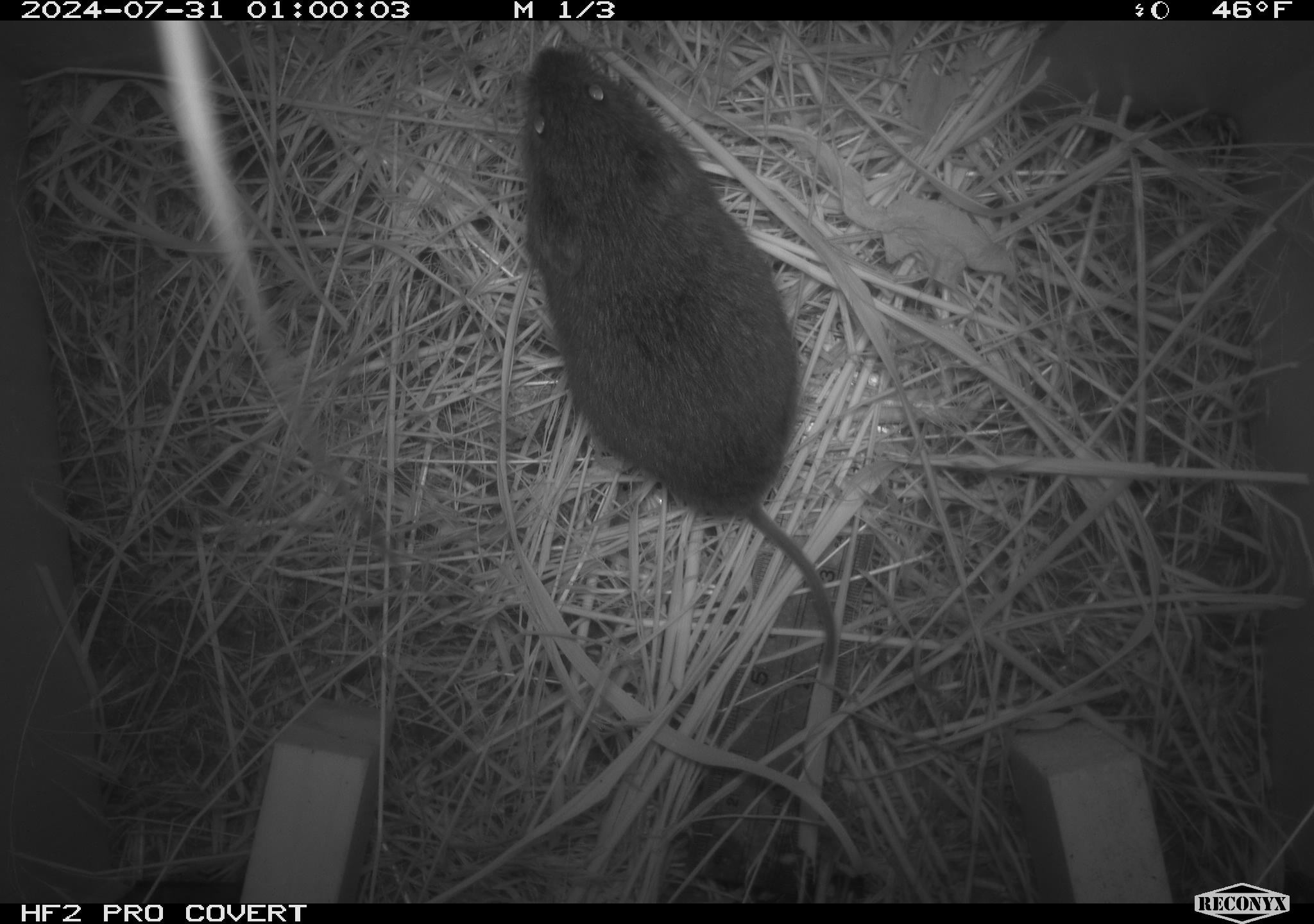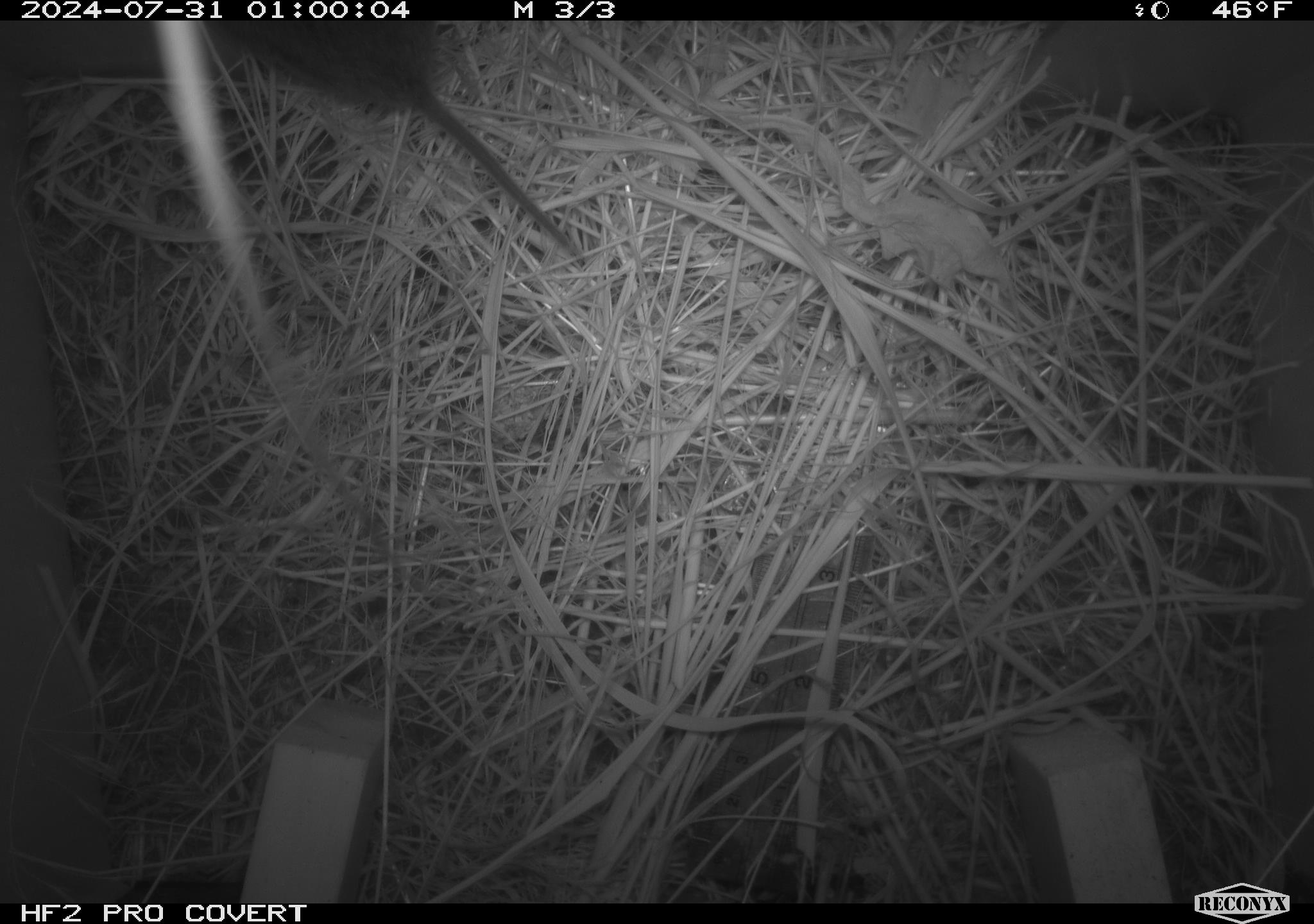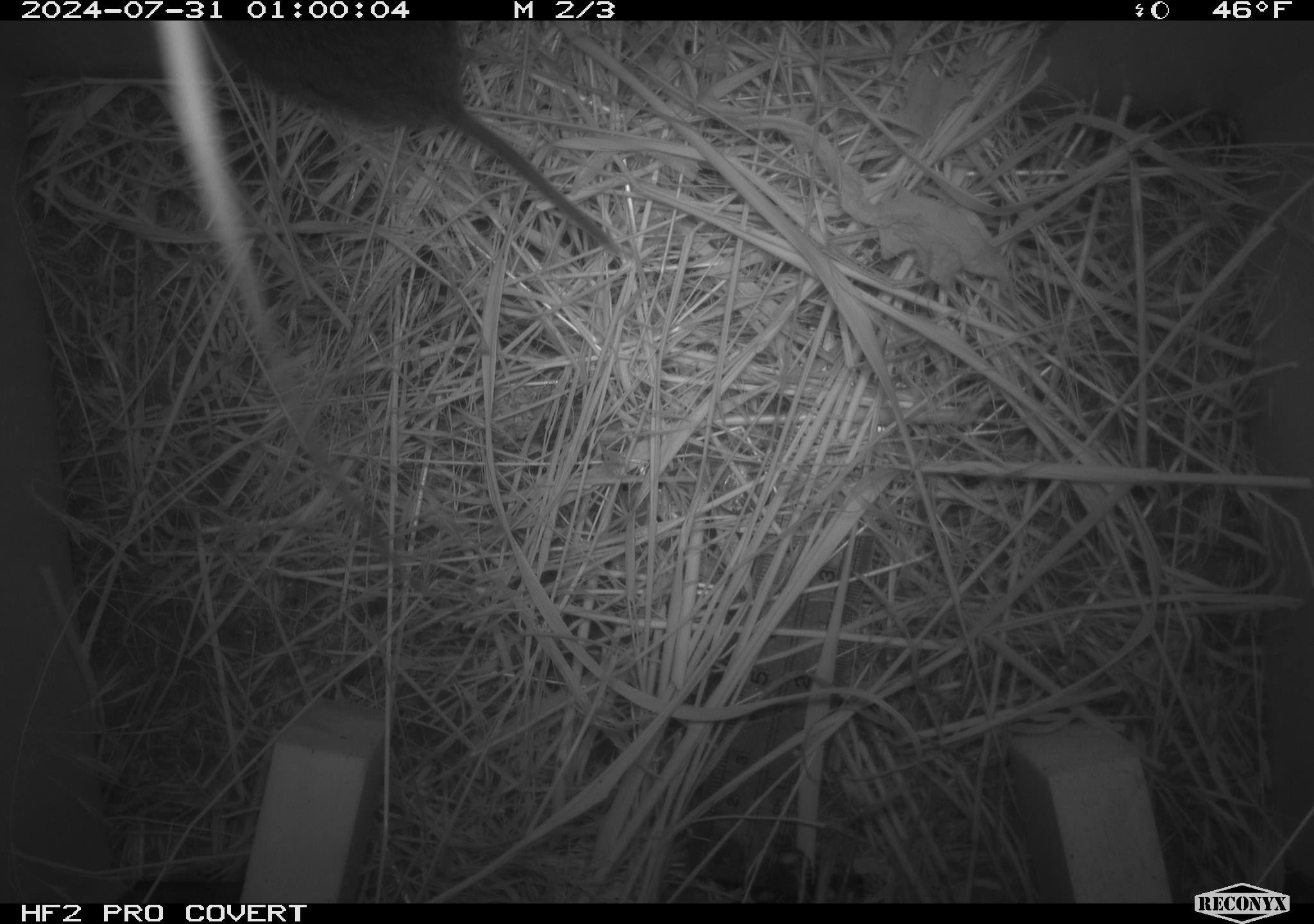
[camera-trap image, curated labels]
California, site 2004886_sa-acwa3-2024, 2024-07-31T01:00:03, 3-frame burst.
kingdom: Animalia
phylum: Chordata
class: Mammalia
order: Rodentia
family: Cricetidae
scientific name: Arvicolinae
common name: voles, lemmings, and muskrats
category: arvicolinae subfamily